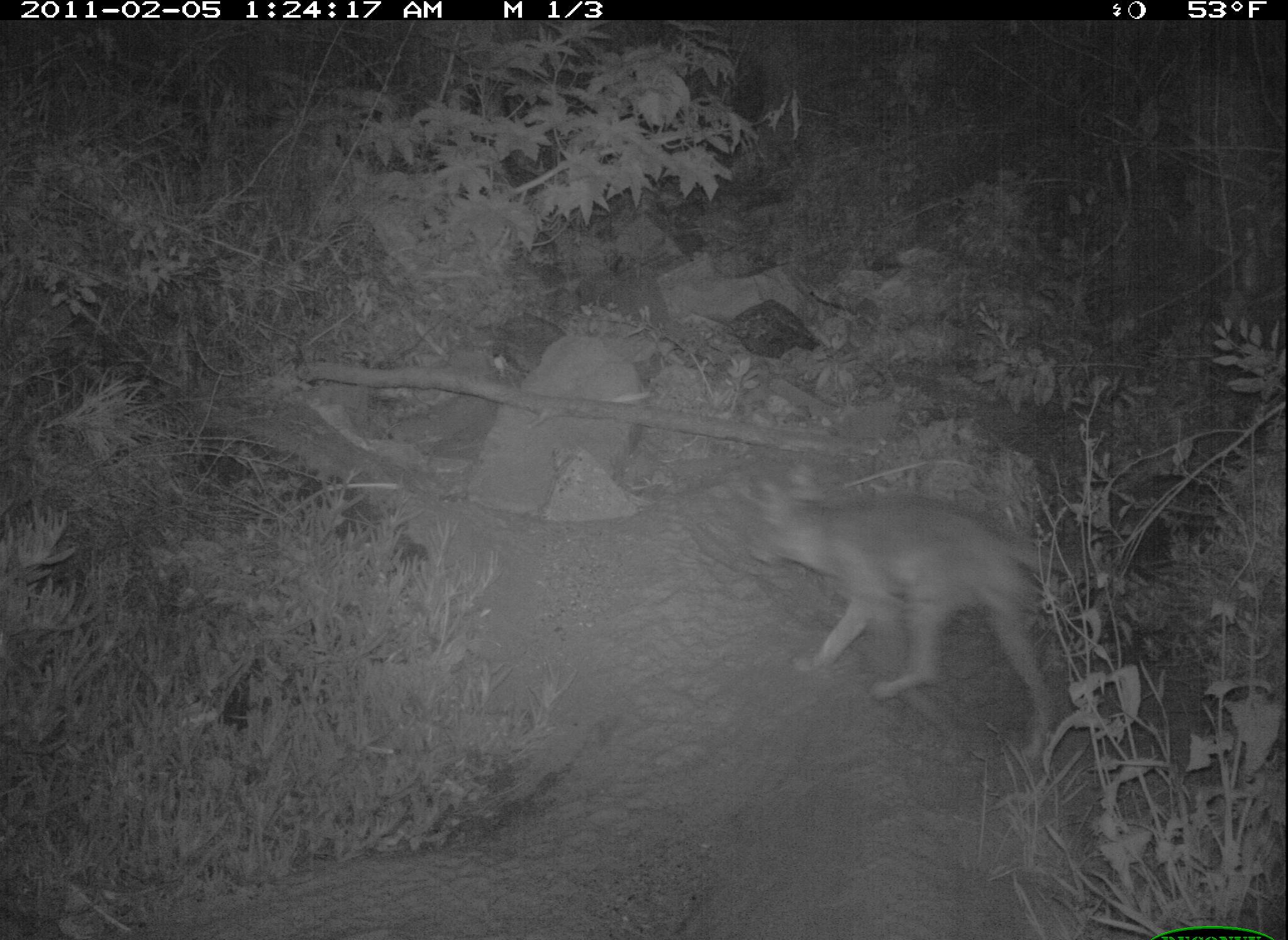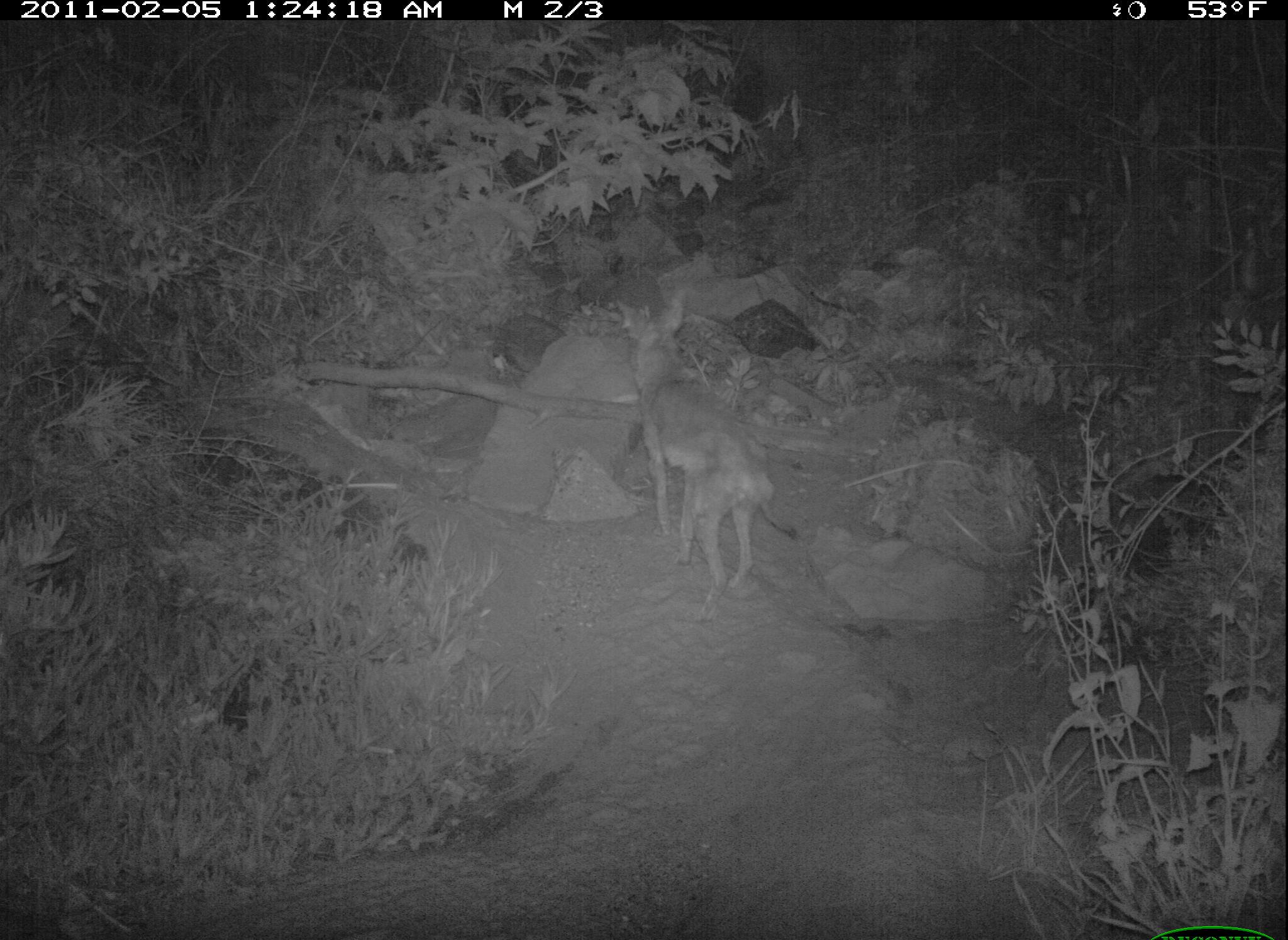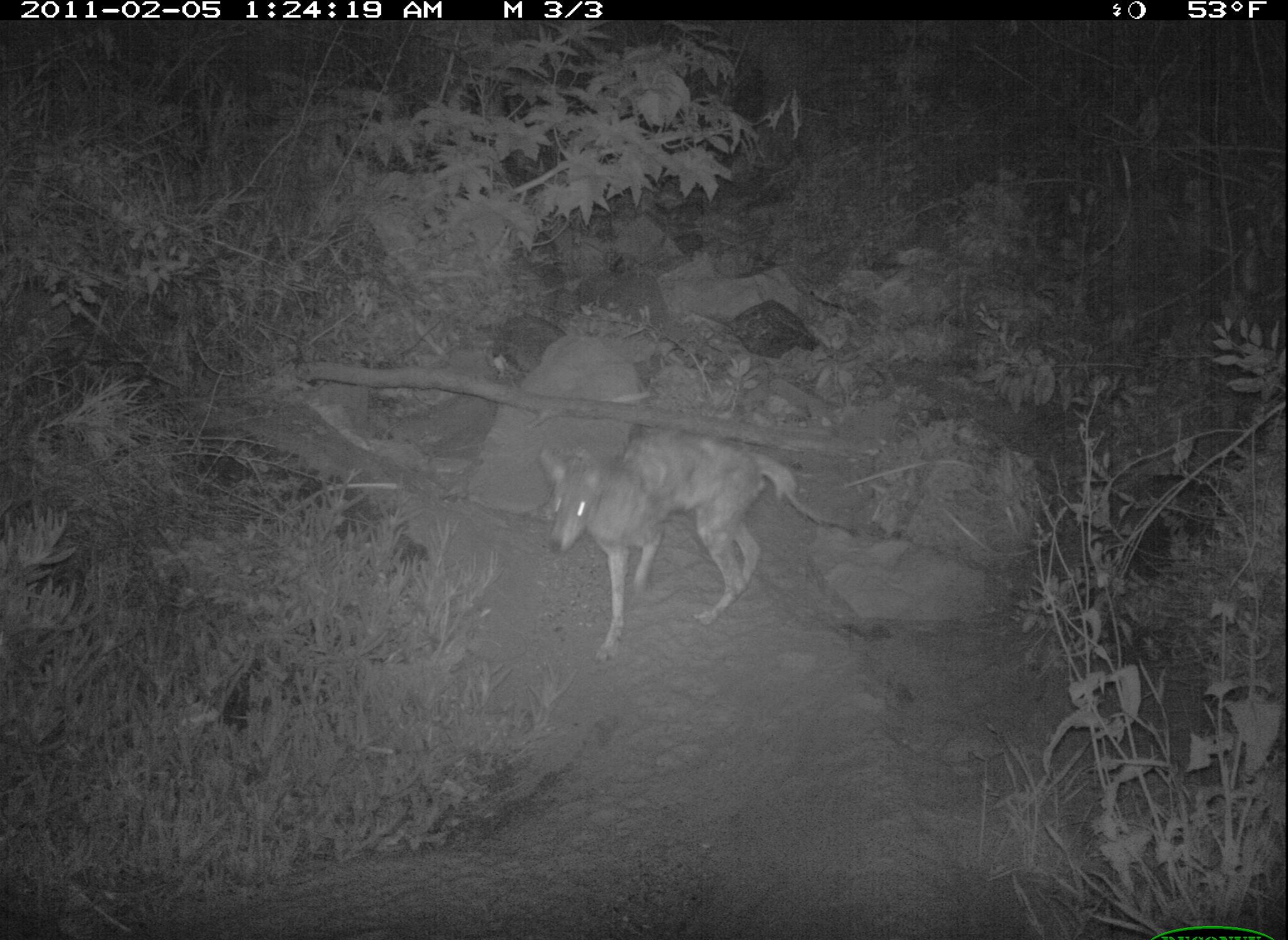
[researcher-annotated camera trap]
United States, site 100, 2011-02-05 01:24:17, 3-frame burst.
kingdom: Animalia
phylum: Chordata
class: Mammalia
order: Carnivora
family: Canidae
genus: Canis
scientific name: Canis latrans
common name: coyote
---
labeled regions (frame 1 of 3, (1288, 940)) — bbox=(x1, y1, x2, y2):
coyote: bbox=(741, 461, 1079, 759)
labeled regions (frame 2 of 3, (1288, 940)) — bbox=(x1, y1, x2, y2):
coyote: bbox=(597, 285, 797, 598)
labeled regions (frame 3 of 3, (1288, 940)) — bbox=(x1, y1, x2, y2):
coyote: bbox=(523, 391, 829, 672)